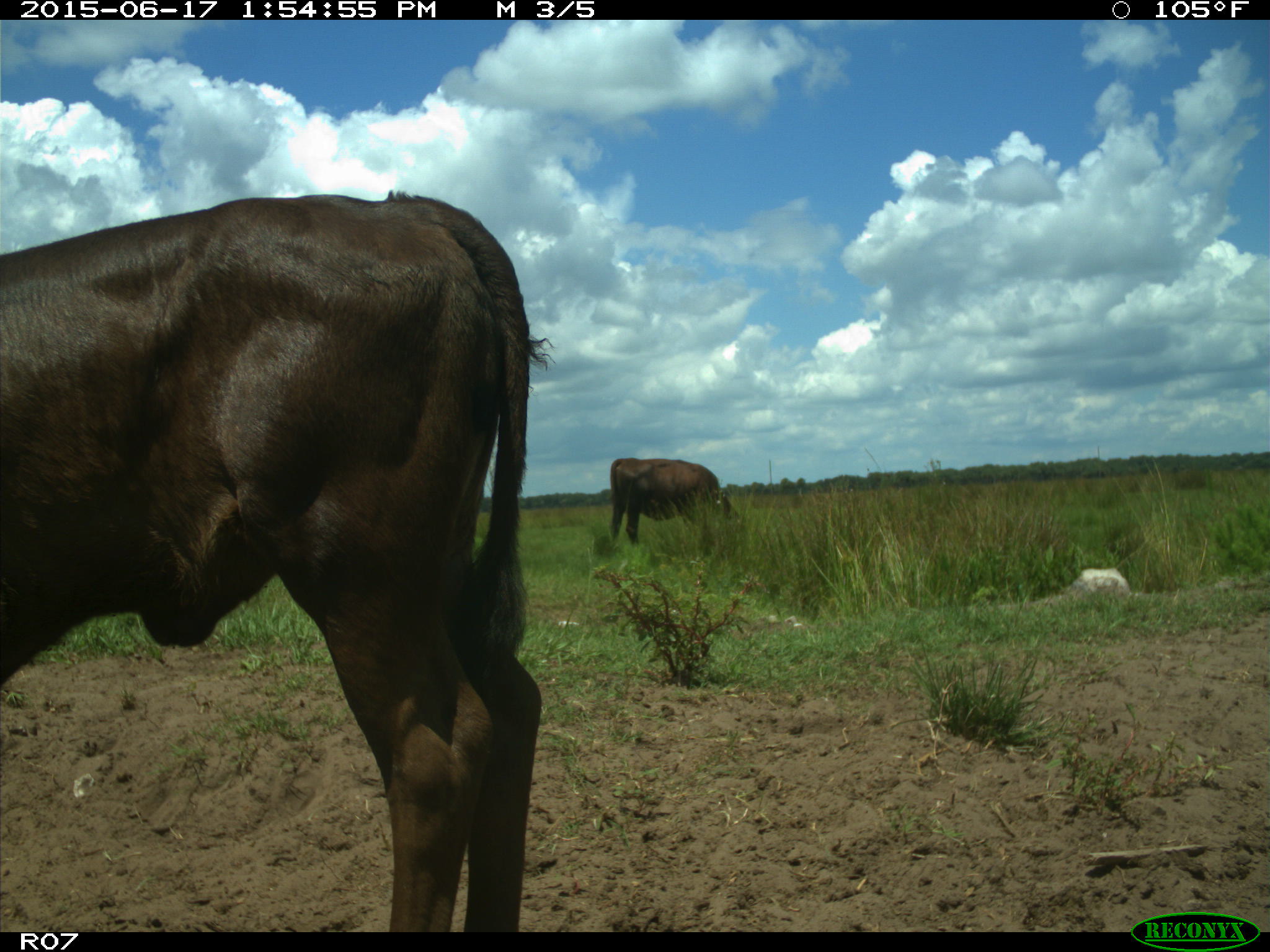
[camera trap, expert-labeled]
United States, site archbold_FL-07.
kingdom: Animalia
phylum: Chordata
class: Mammalia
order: Artiodactyla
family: Bovidae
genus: Bos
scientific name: Bos taurus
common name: domestic cow